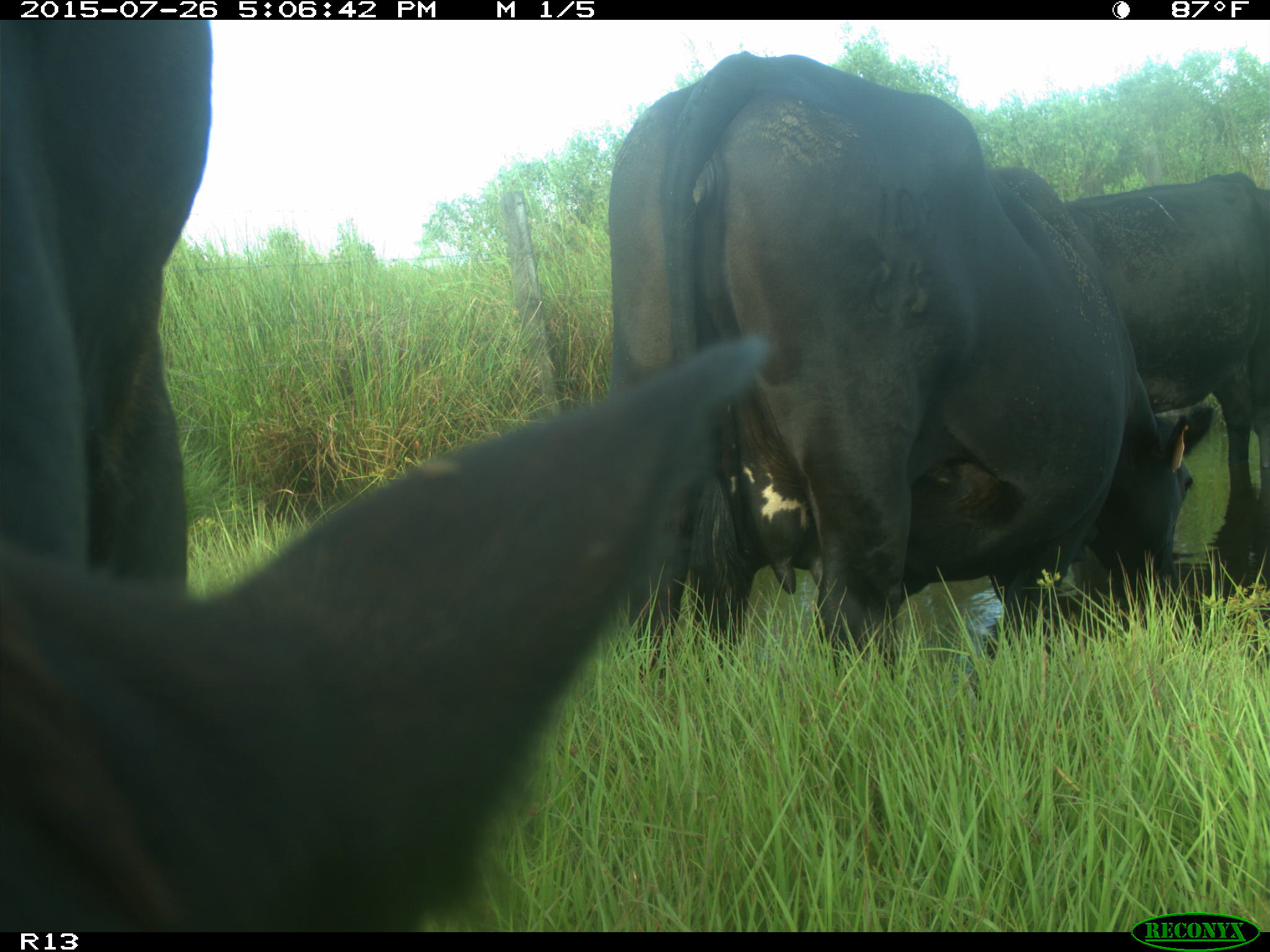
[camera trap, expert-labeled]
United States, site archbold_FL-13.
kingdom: Animalia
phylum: Chordata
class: Mammalia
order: Artiodactyla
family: Bovidae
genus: Bos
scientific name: Bos taurus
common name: domestic cow